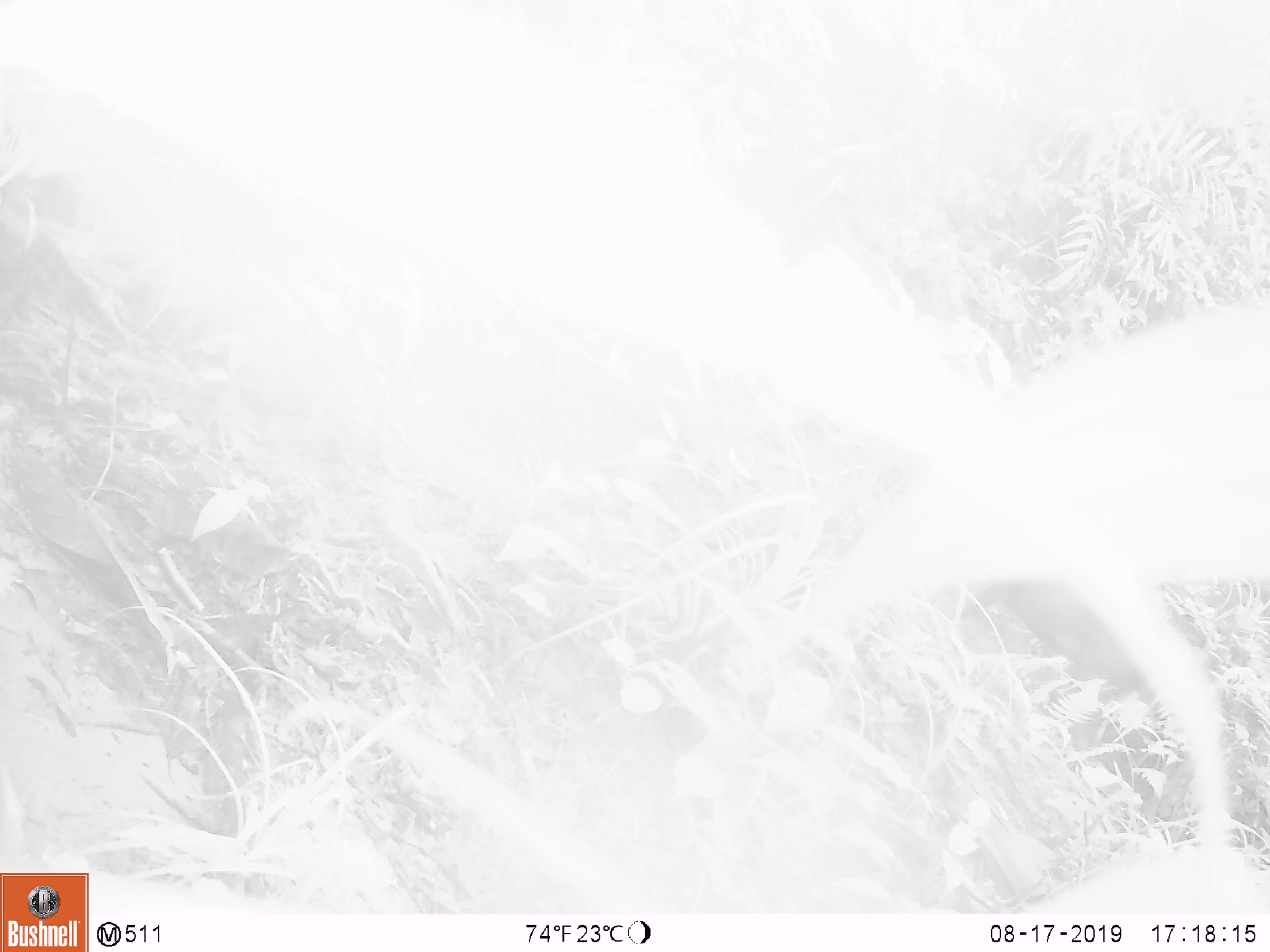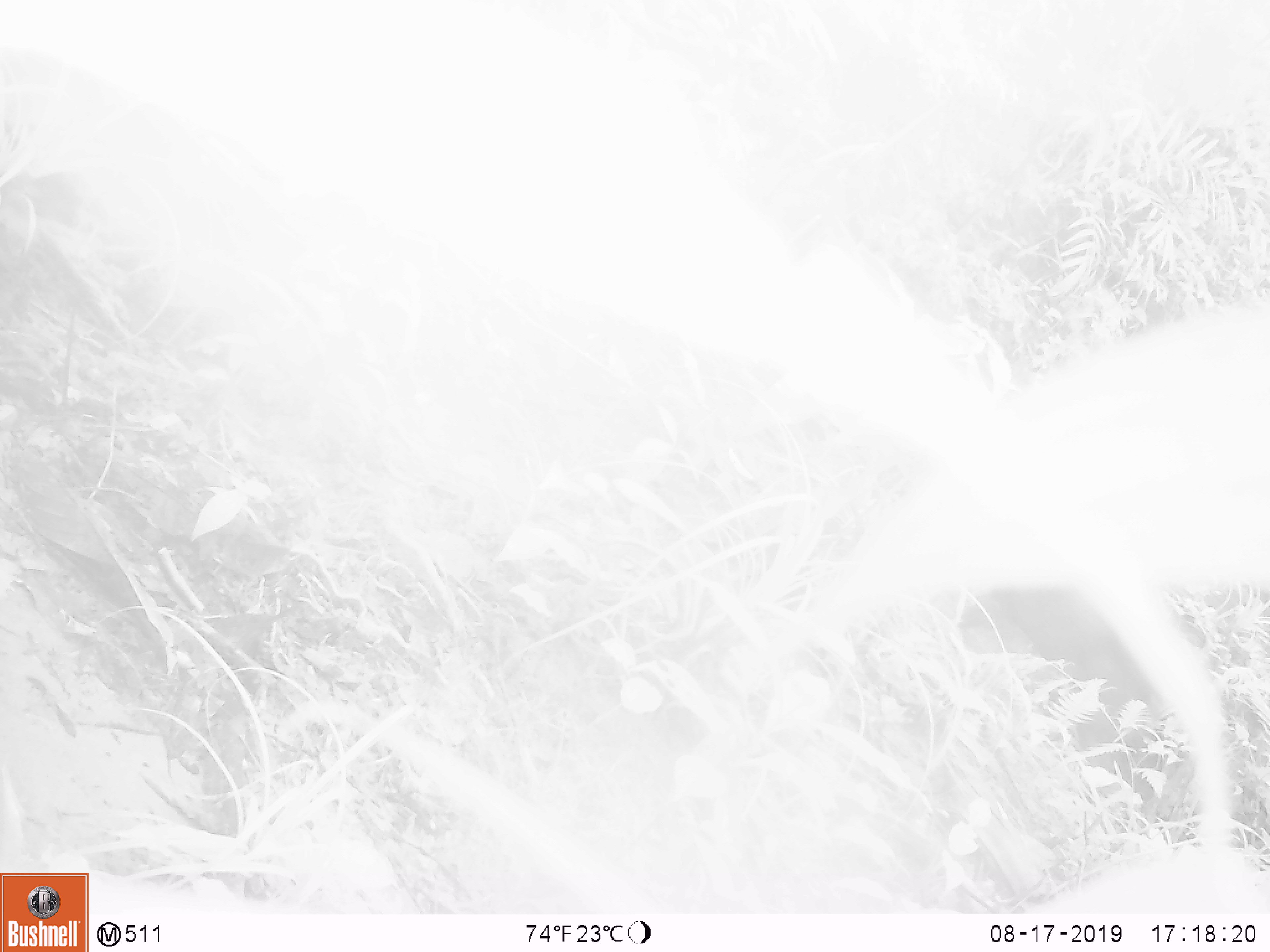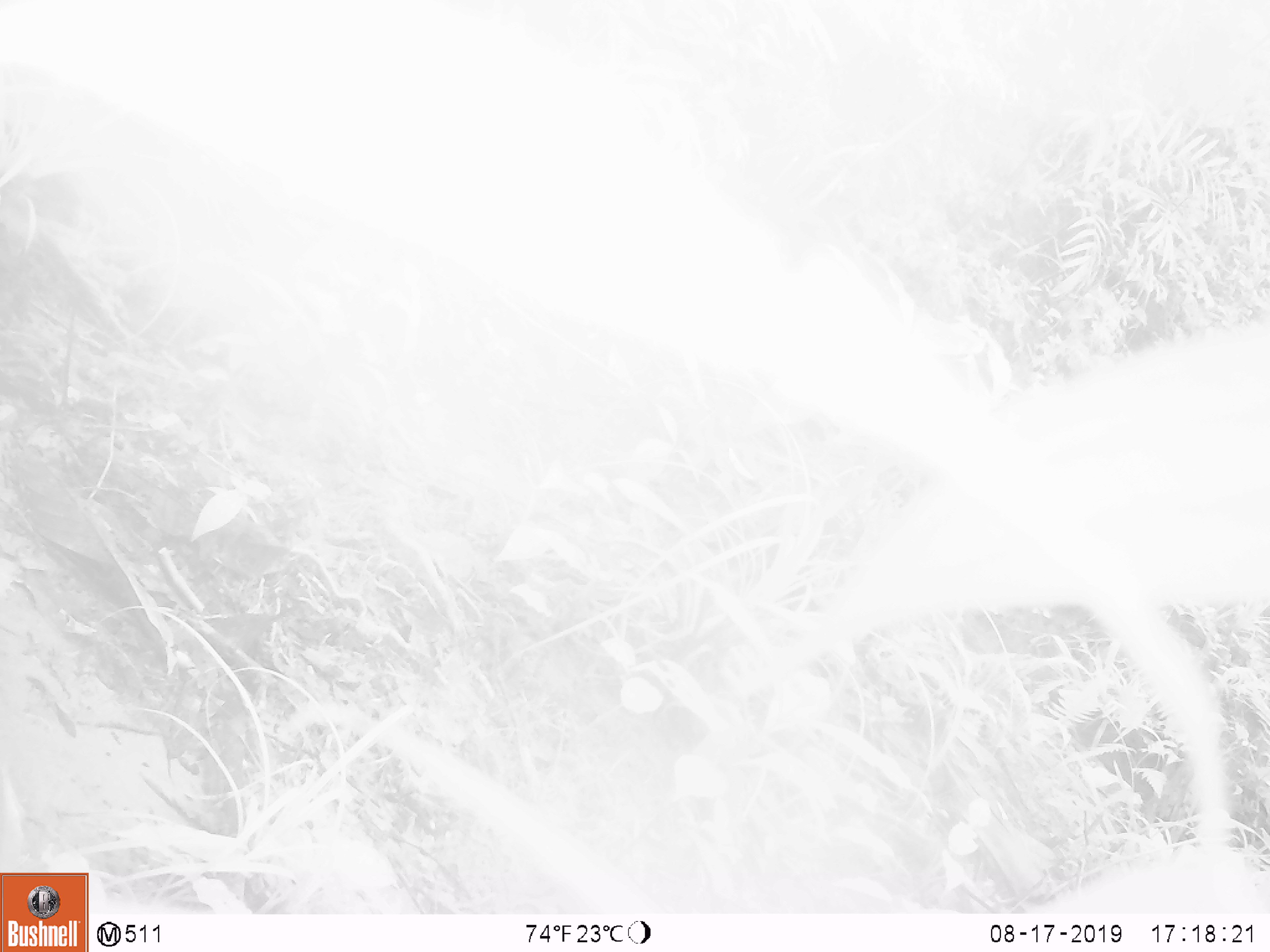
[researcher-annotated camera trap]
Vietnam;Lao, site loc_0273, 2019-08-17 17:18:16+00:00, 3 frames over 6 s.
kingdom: Animalia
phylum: Chordata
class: Mammalia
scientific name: Mammalia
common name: mammal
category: unidentified mammal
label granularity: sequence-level